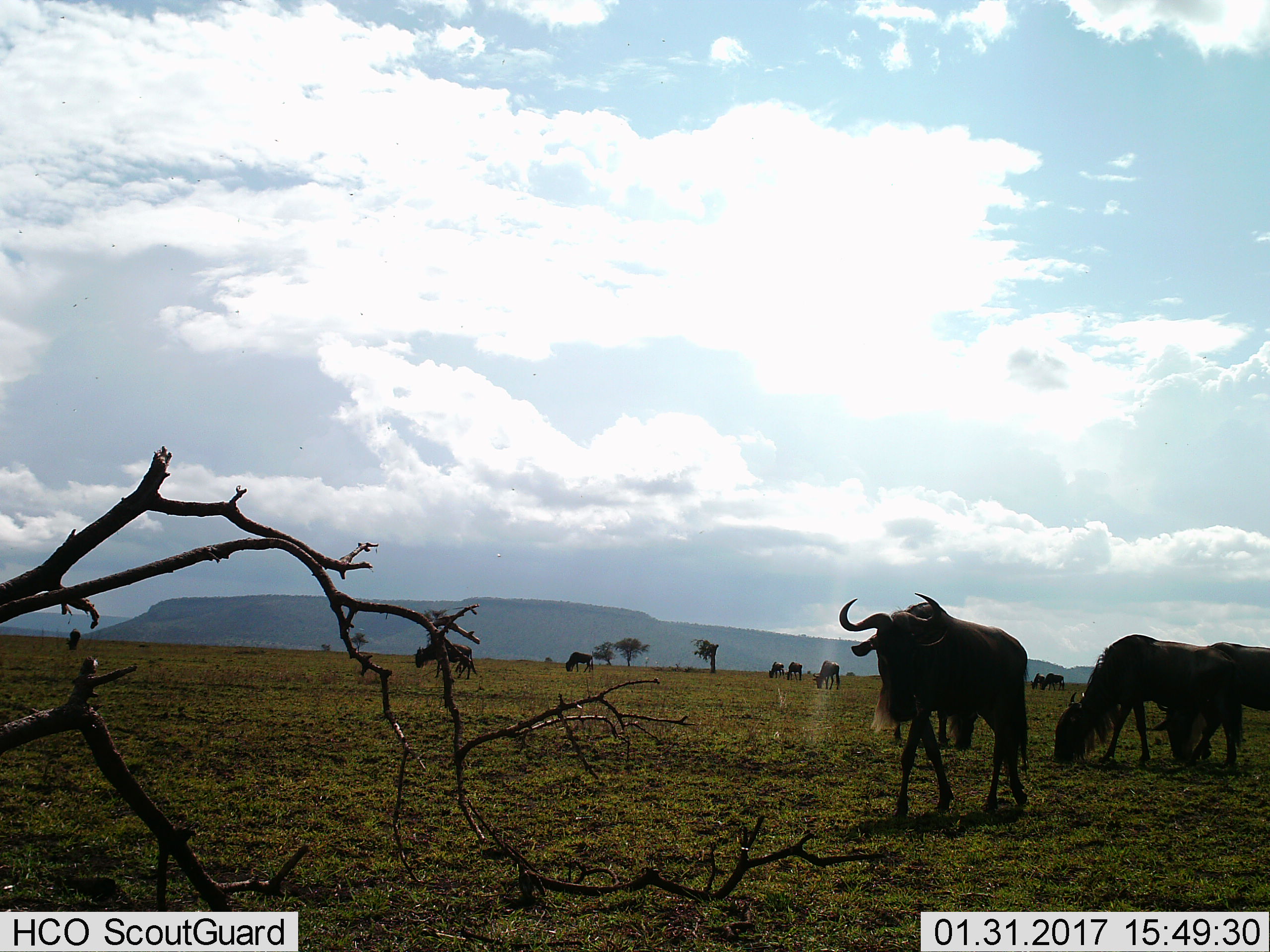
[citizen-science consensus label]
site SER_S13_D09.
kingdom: Animalia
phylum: Chordata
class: Mammalia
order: Artiodactyla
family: Bovidae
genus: Connochaetes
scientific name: Connochaetes taurinus taurinus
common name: blue wildebeest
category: wildebeestblue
Wildebeestblue (blue wildebeest) (Connochaetes taurinus taurinus), count 10. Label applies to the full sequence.